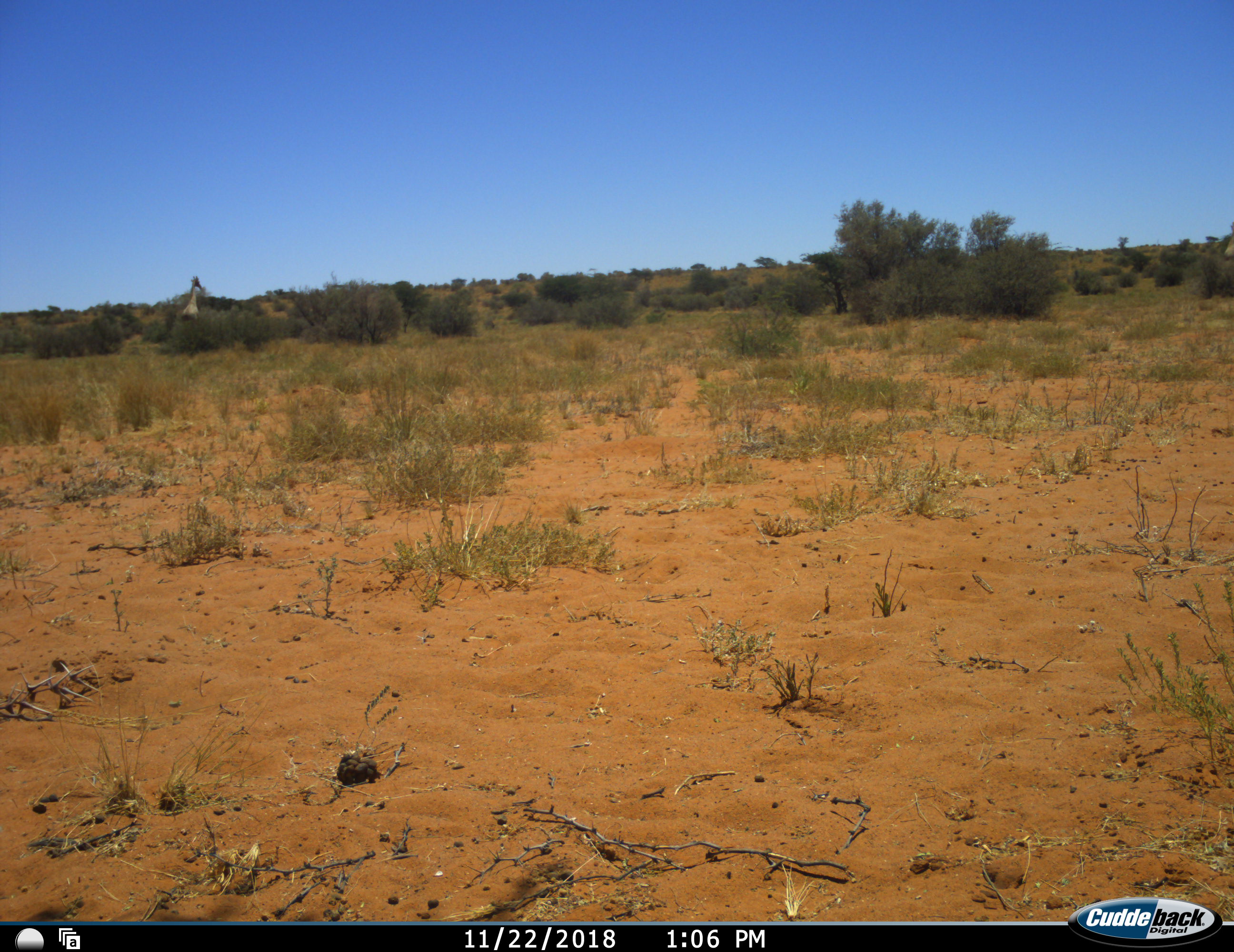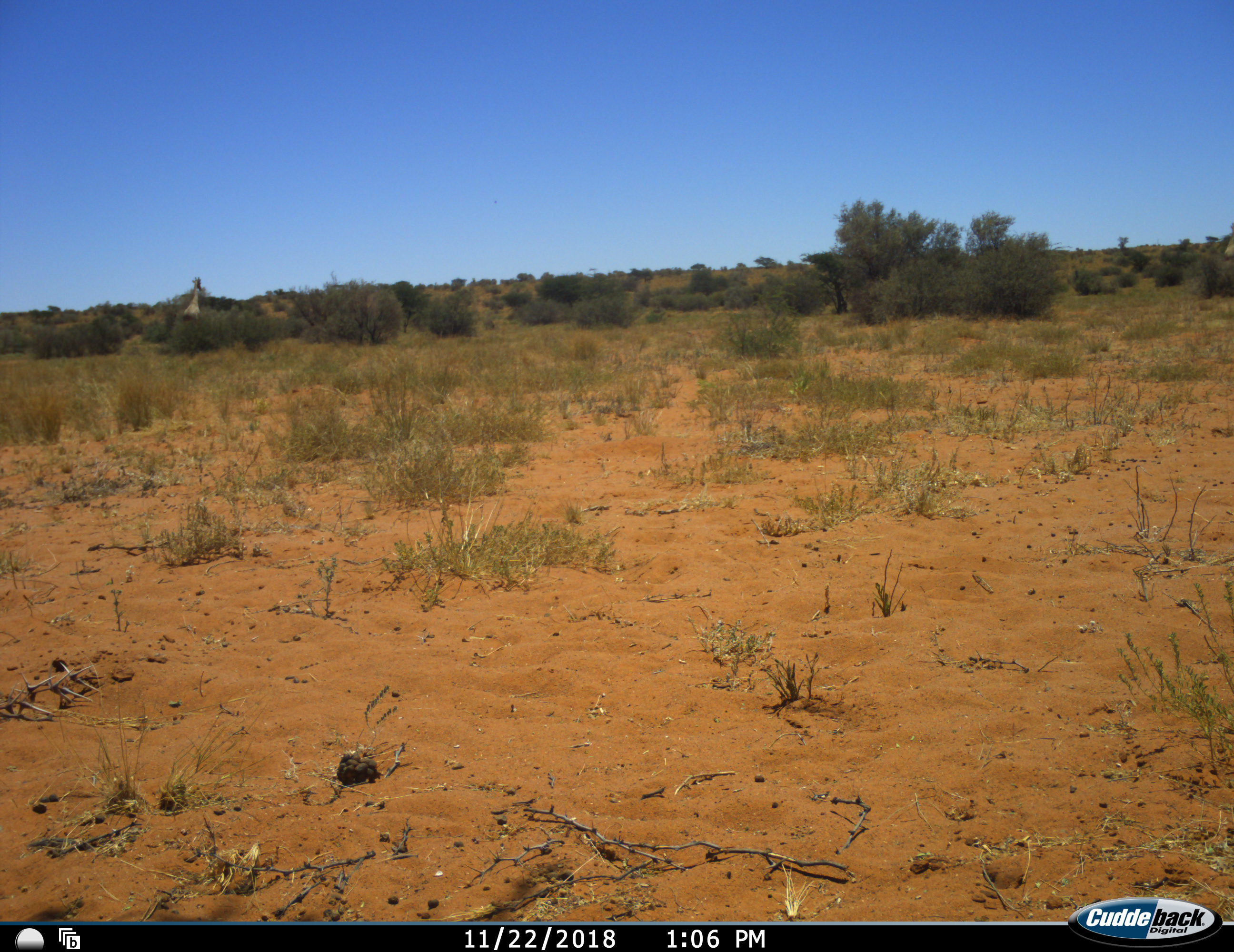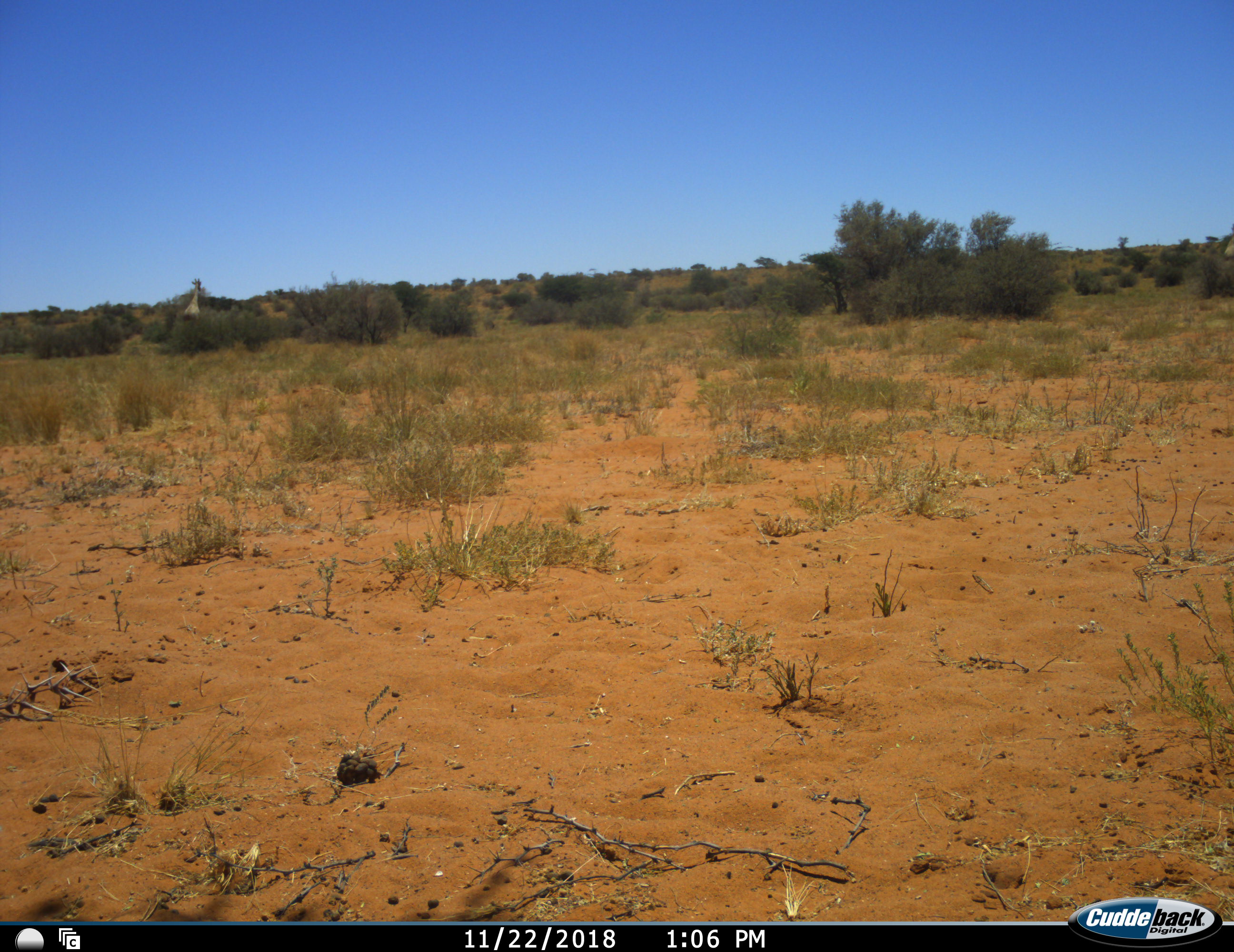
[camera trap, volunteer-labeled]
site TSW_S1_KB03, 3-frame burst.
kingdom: Animalia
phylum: Chordata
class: Mammalia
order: Artiodactyla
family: Giraffidae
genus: Giraffa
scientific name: Giraffa camelopardalis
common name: giraffe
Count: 1.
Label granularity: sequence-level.